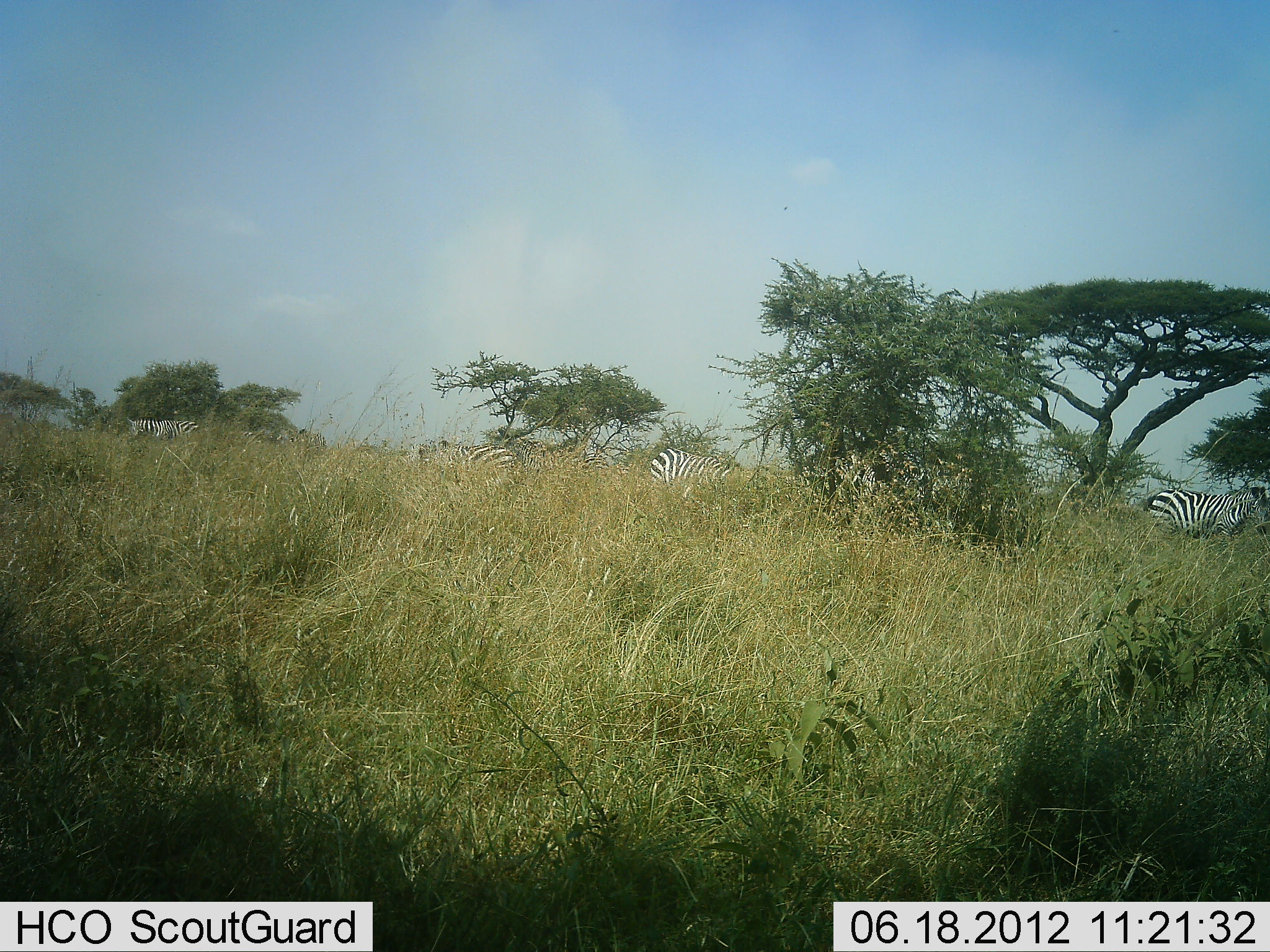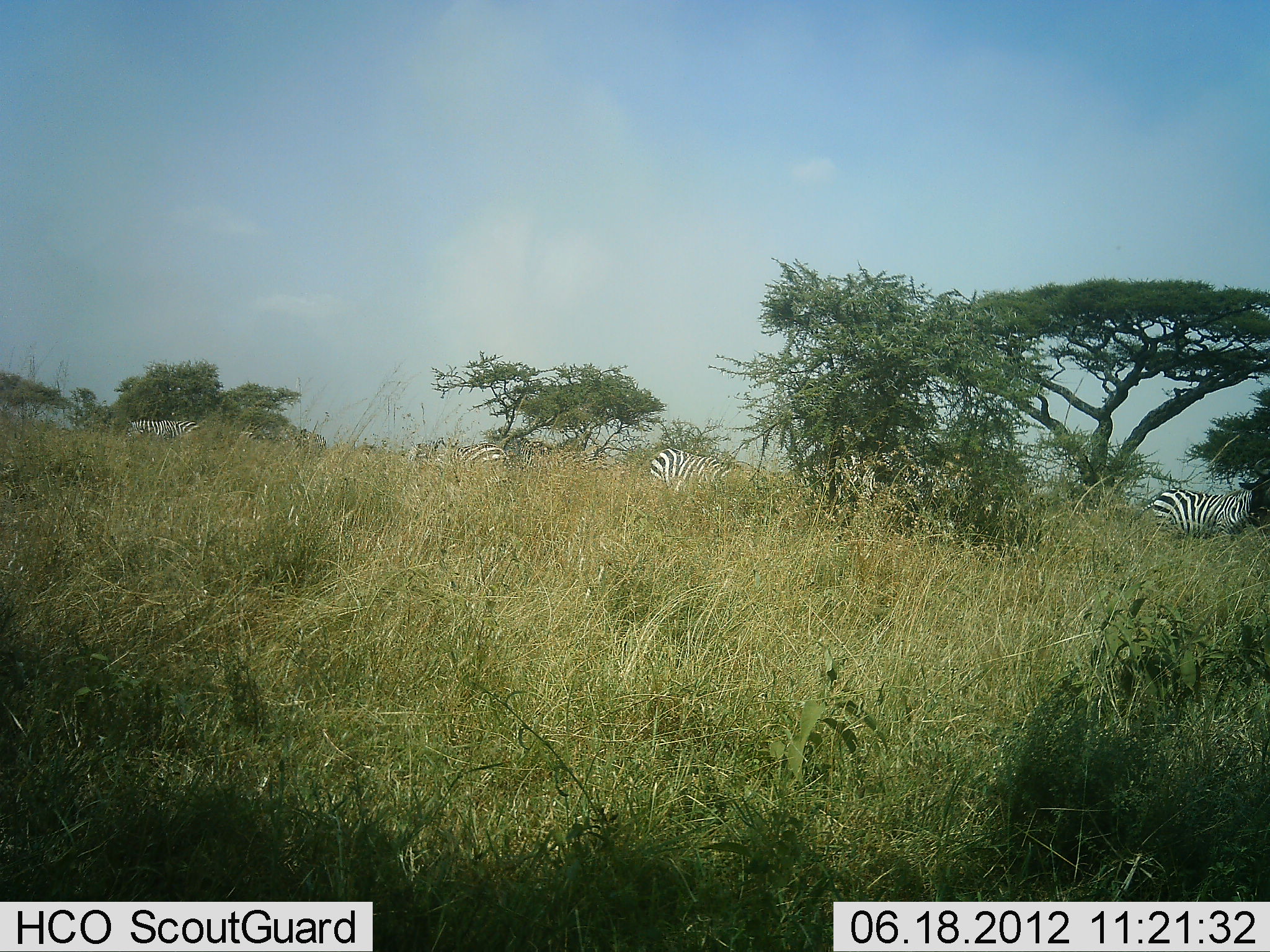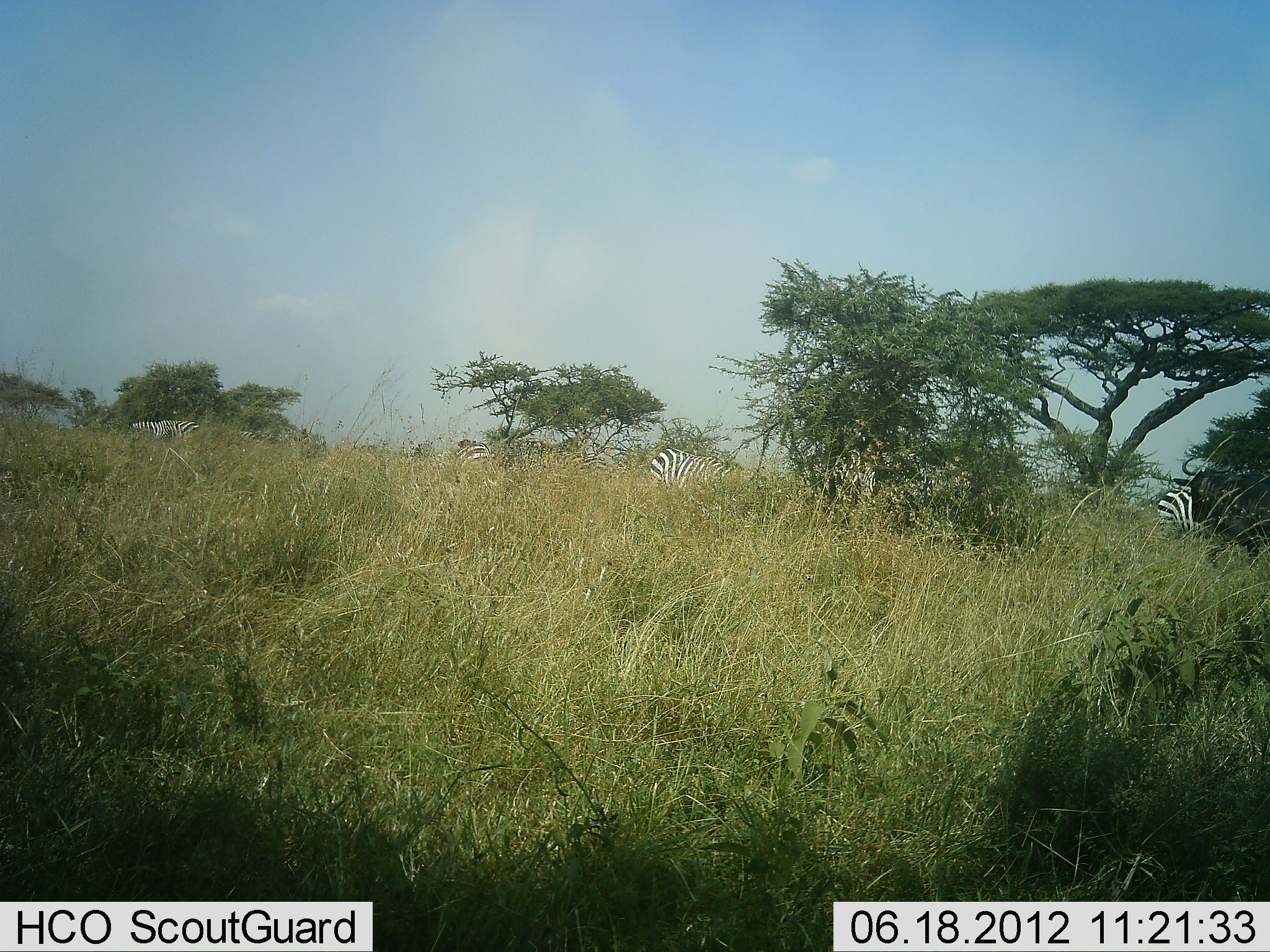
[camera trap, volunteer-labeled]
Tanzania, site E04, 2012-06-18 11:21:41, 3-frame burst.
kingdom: Animalia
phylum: Chordata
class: Mammalia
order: Artiodactyla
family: Bovidae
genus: Connochaetes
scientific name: Connochaetes taurinus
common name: blue wildebeest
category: wildebeest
Wildebeest (blue wildebeest) (Connochaetes taurinus), count 1. Behavior (volunteer vote fractions): standing 0%, resting 0%, moving 100%, interacting 0%. Young present (vote fraction): 0%. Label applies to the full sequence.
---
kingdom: Animalia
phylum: Chordata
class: Mammalia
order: Perissodactyla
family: Equidae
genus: Equus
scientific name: Equus quagga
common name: plains zebra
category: zebra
Zebra (plains zebra) (Equus quagga), count 4. Behavior (volunteer vote fractions): standing 71%, resting 0%, moving 12%, interacting 0%. Young present (vote fraction): 0%. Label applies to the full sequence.